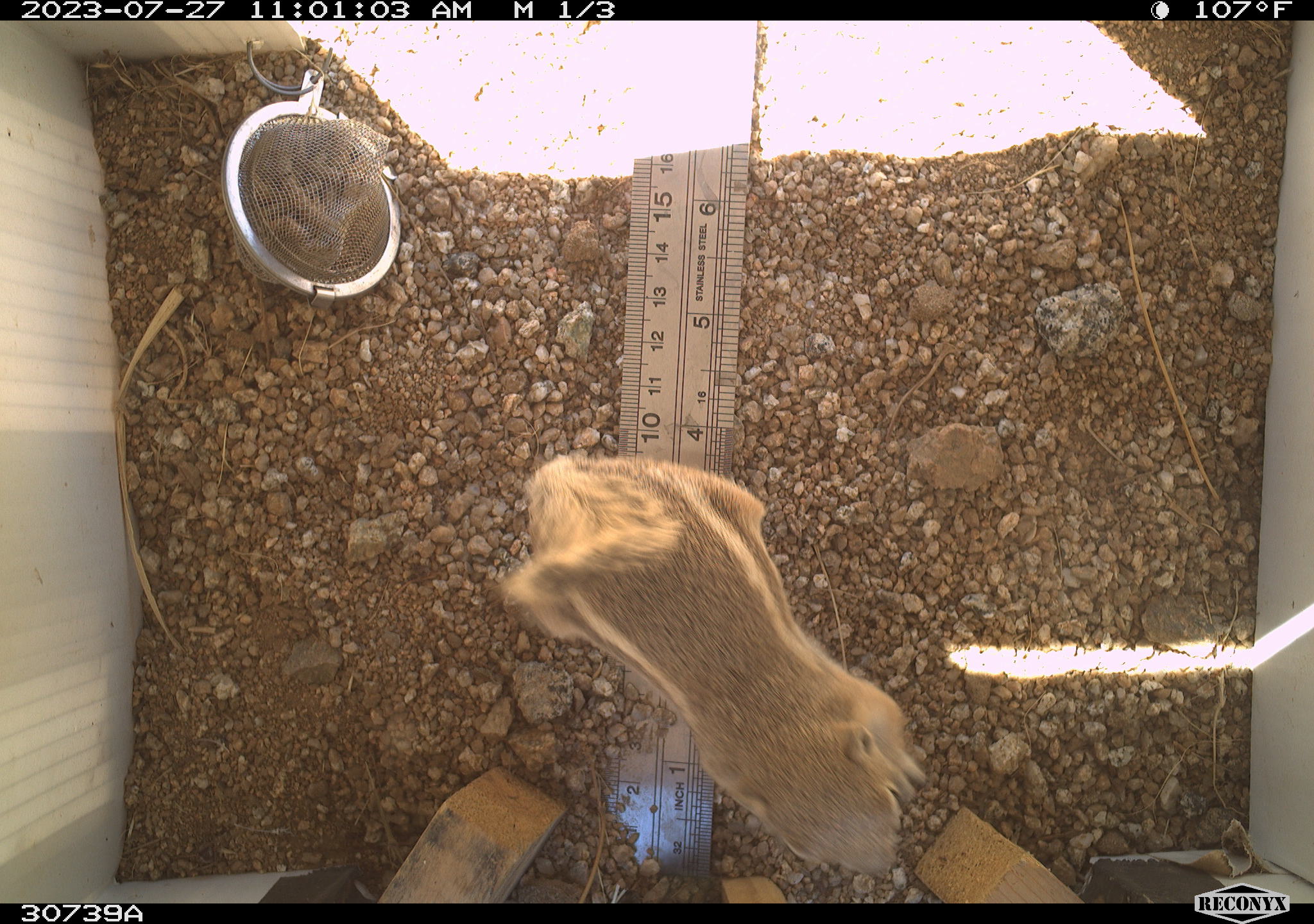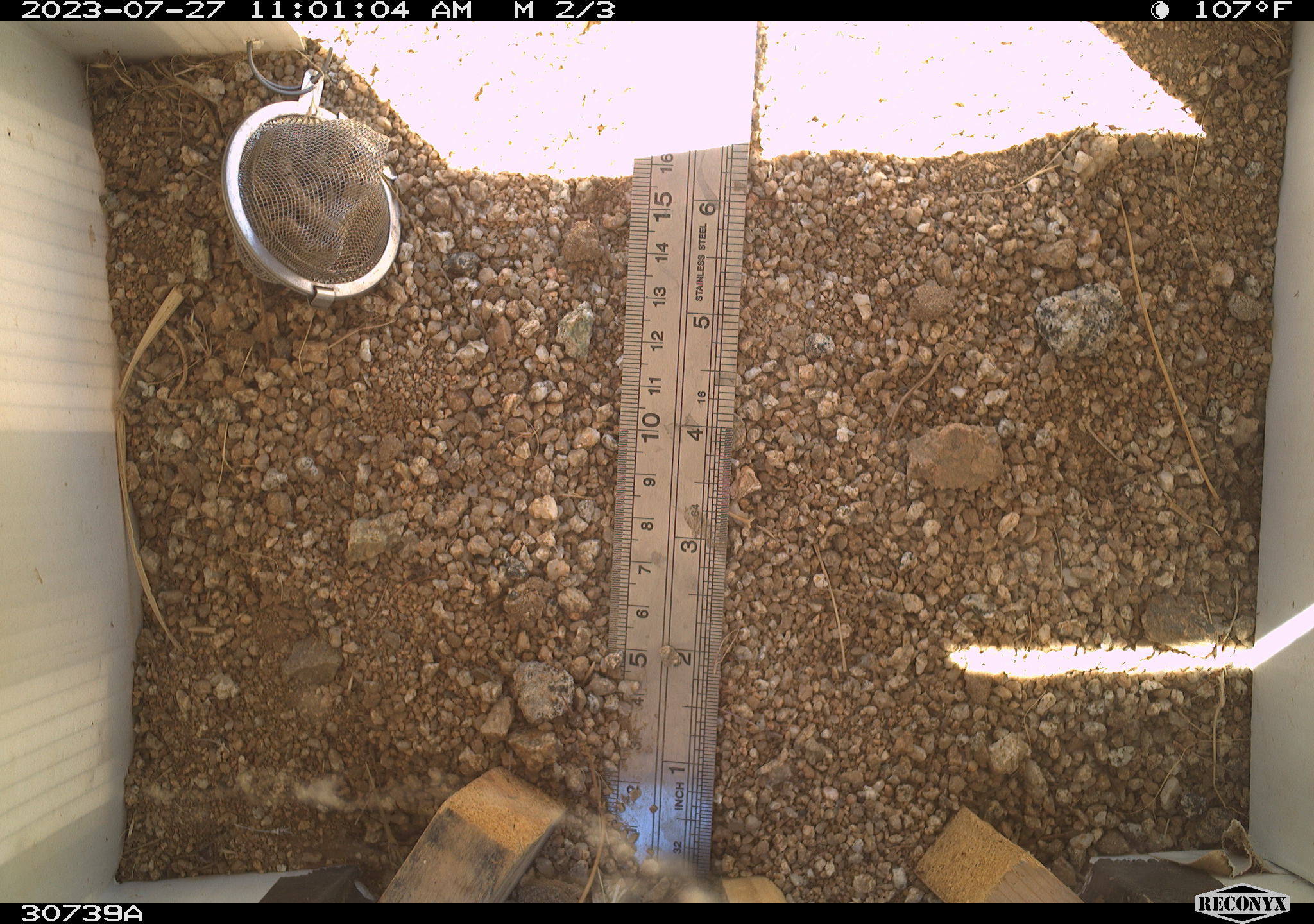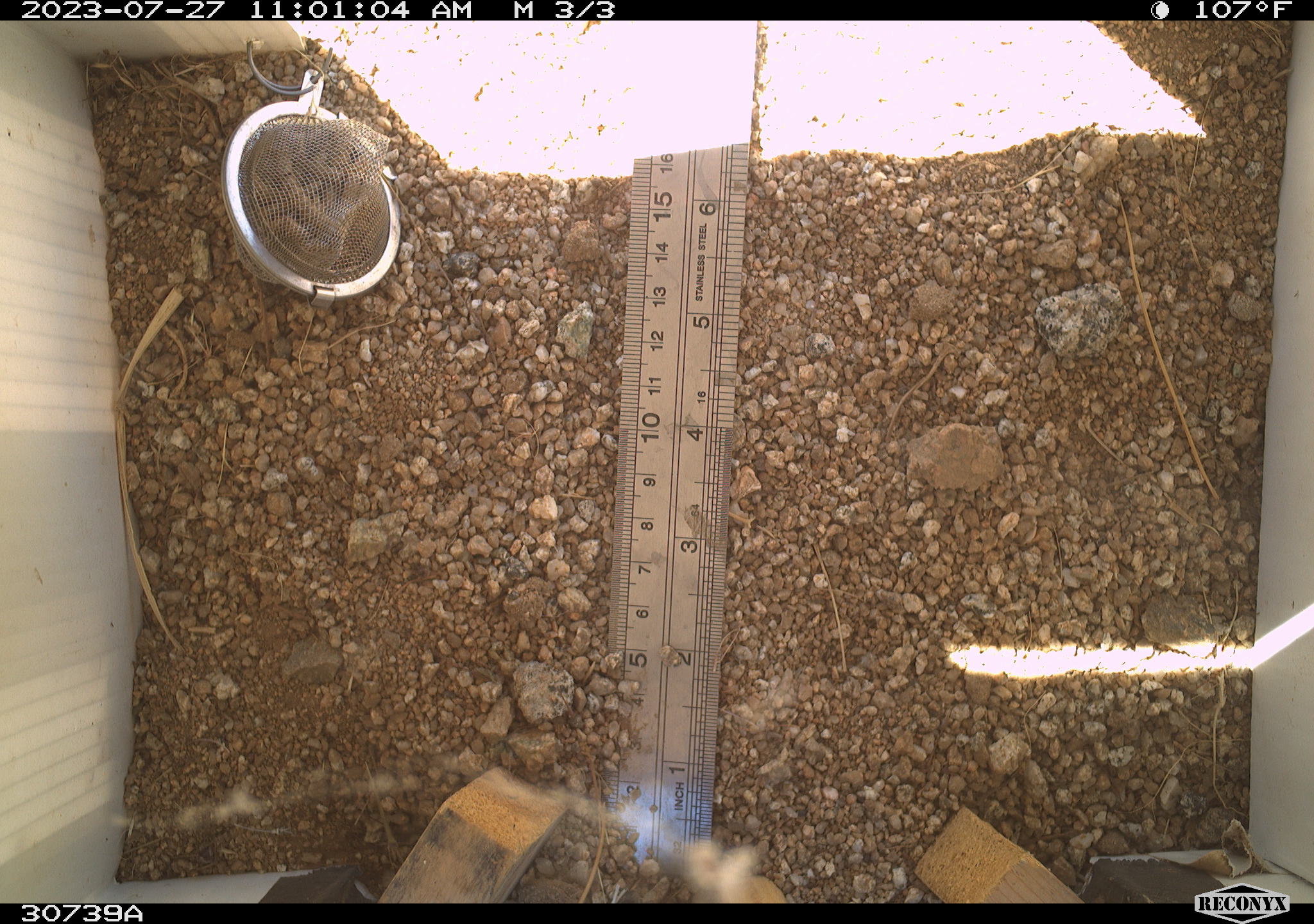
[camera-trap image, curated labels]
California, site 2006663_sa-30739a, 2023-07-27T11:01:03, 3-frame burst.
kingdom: Animalia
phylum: Chordata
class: Mammalia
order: Rodentia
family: Sciuridae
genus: Ammospermophilus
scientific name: Ammospermophilus leucurus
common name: white-tailed antelope squirrel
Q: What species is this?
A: White-tailed antelope squirrel (Ammospermophilus leucurus).